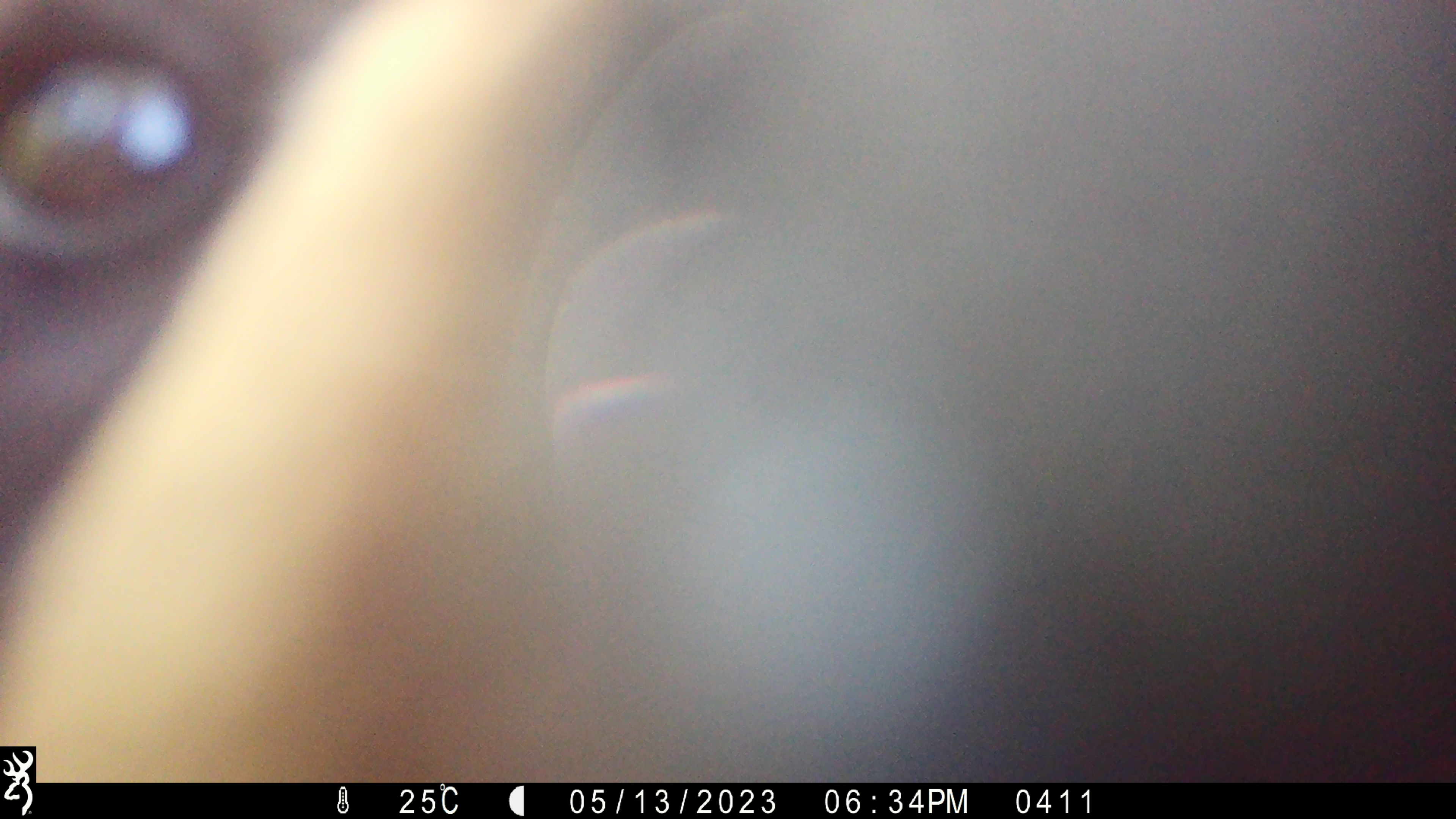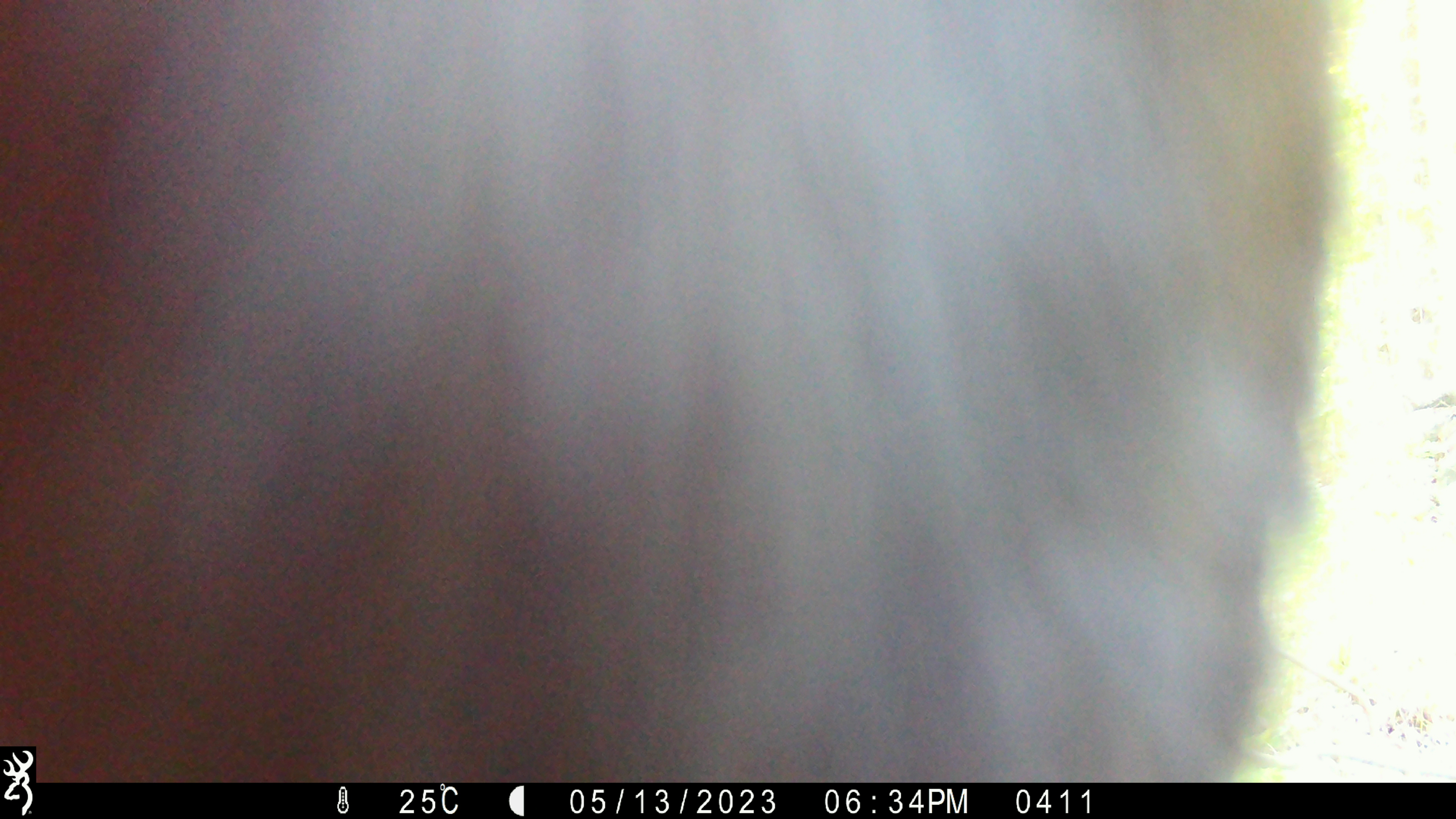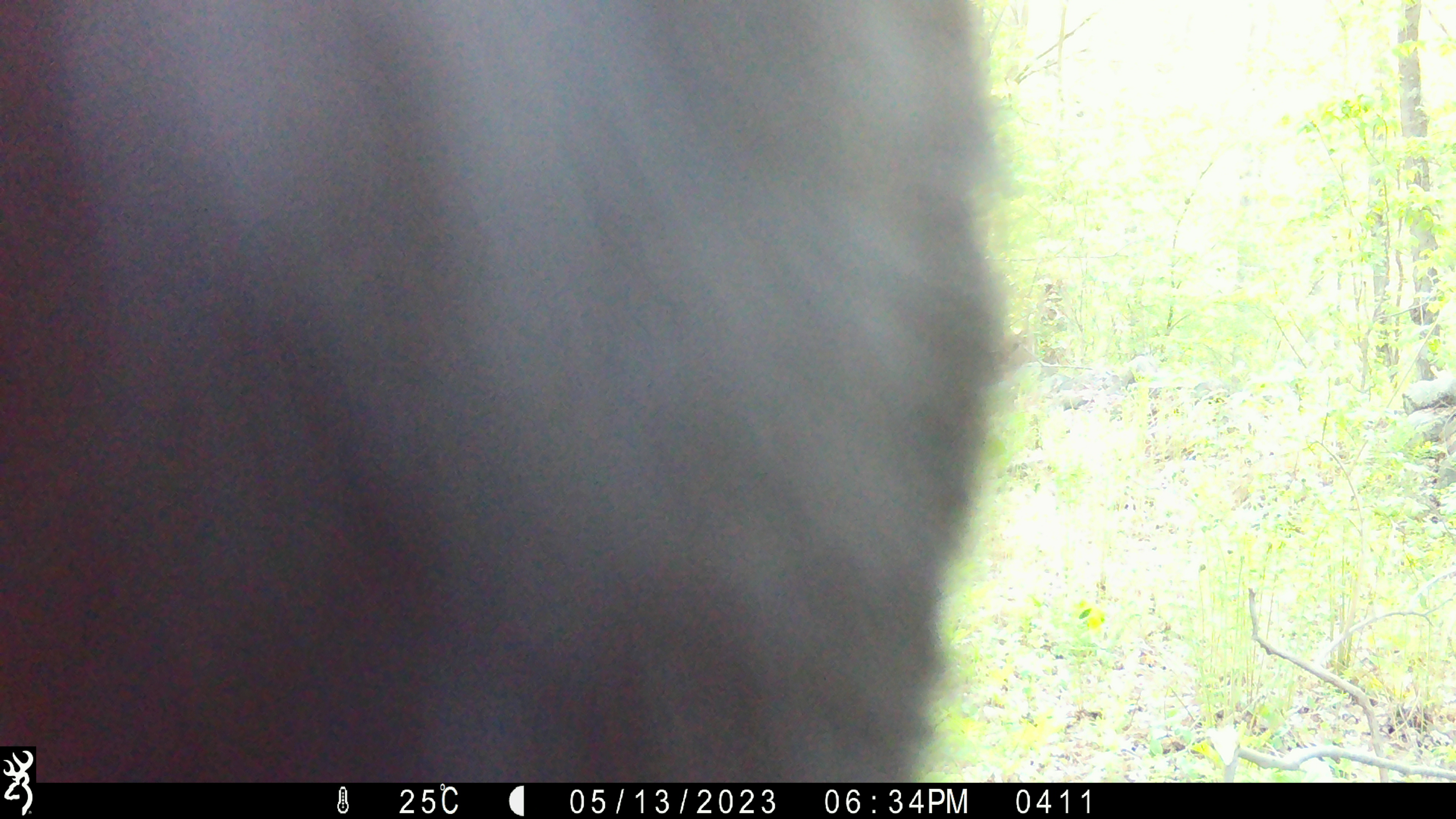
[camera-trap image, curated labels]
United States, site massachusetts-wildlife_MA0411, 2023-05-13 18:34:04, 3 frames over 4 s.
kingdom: Animalia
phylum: Chordata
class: Mammalia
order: Carnivora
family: Ursidae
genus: Ursus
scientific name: Ursus americanus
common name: black bear